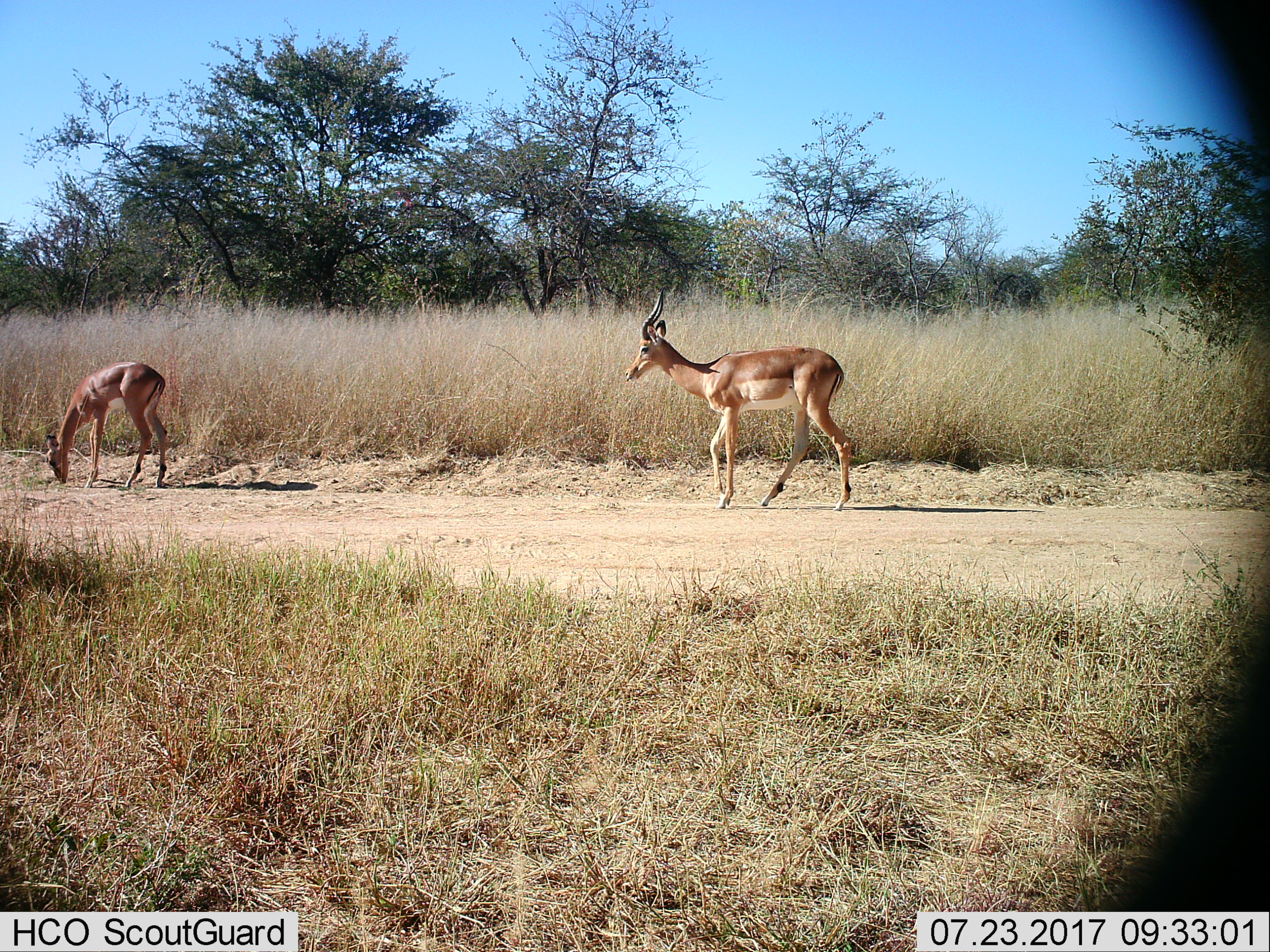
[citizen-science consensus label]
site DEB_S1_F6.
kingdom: Animalia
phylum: Chordata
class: Mammalia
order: Artiodactyla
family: Bovidae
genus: Aepyceros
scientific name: Aepyceros melampus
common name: impala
Impala (Aepyceros melampus), count 2. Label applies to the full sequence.